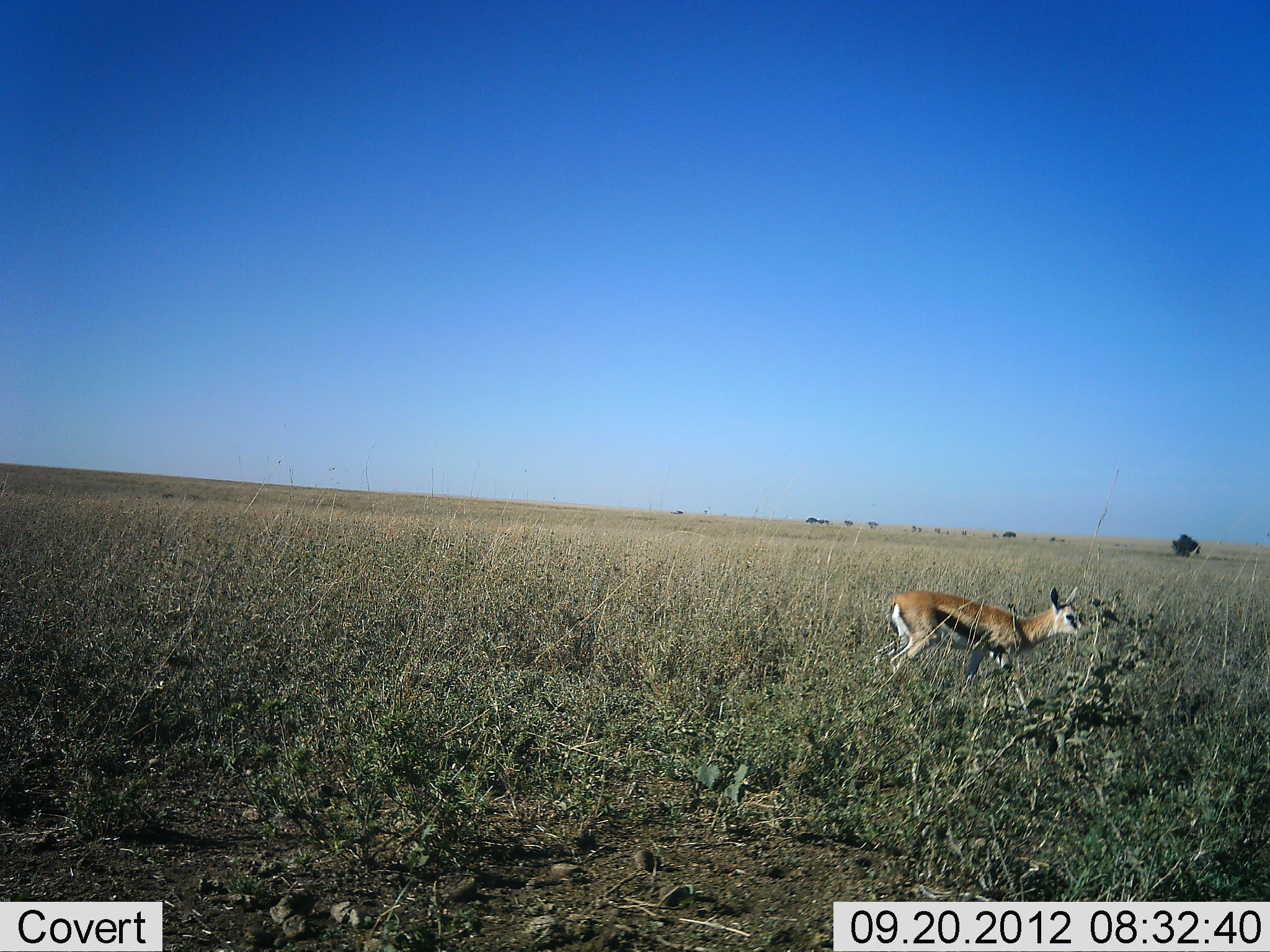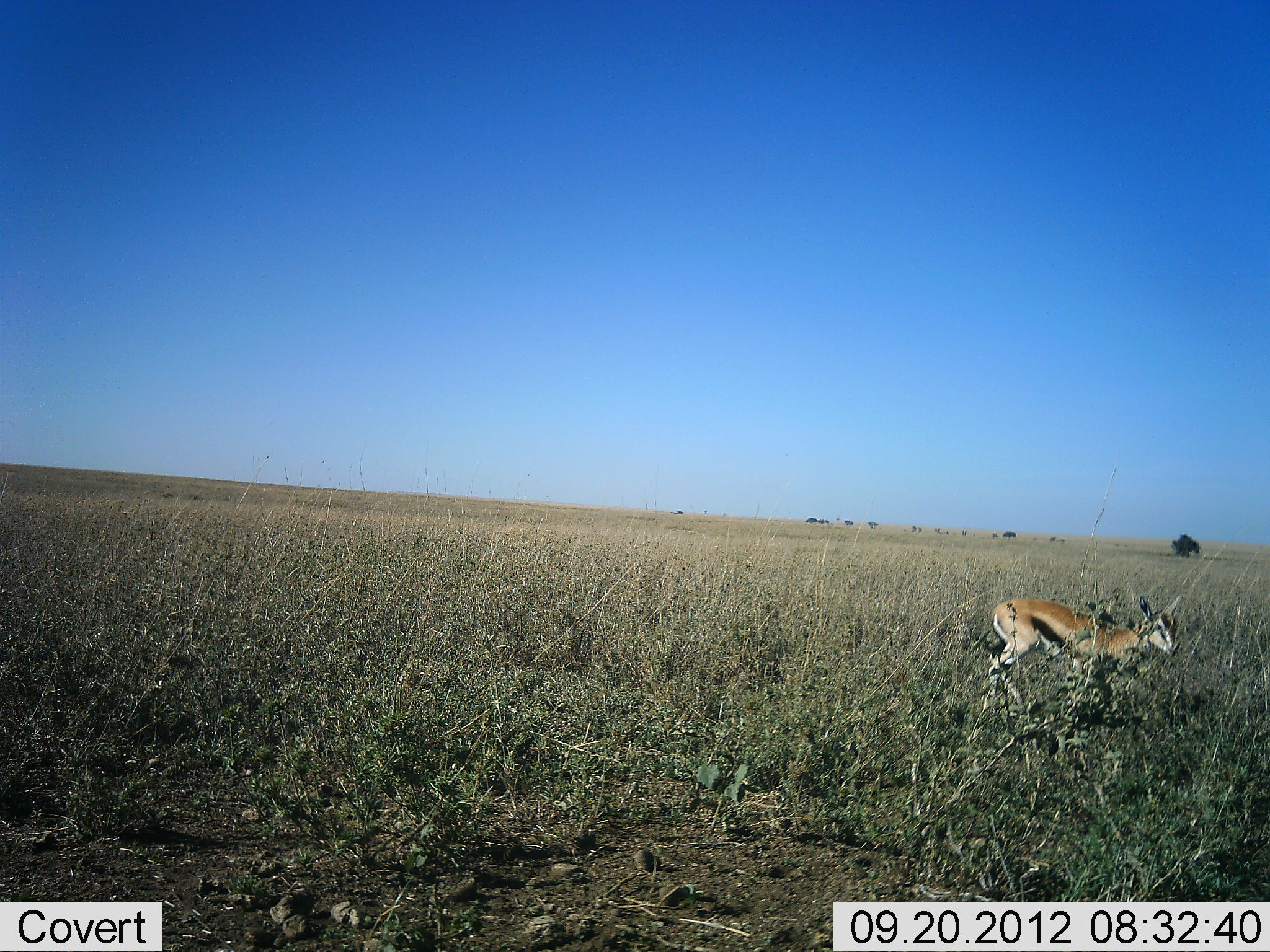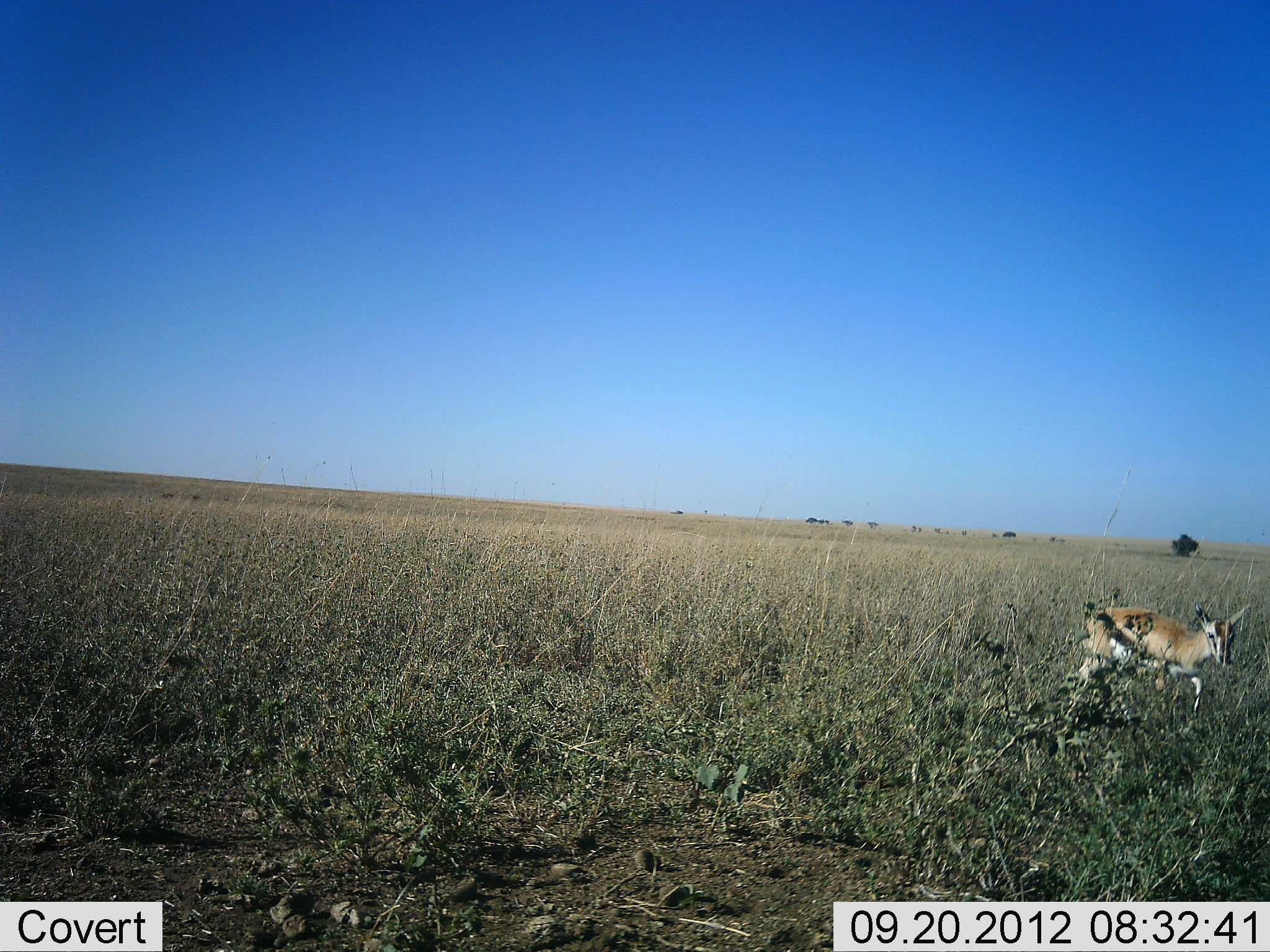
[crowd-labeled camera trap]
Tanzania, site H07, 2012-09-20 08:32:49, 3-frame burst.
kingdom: Animalia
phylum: Chordata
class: Mammalia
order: Artiodactyla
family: Bovidae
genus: Eudorcas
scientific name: Eudorcas thomsonii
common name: thomson's gazelle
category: gazellethomsons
Gazellethomsons (thomson's gazelle) (Eudorcas thomsonii), count 1. Behavior (volunteer vote fractions): standing 10%, resting 0%, moving 90%, interacting 0%. Young present (vote fraction): 0%. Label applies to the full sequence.